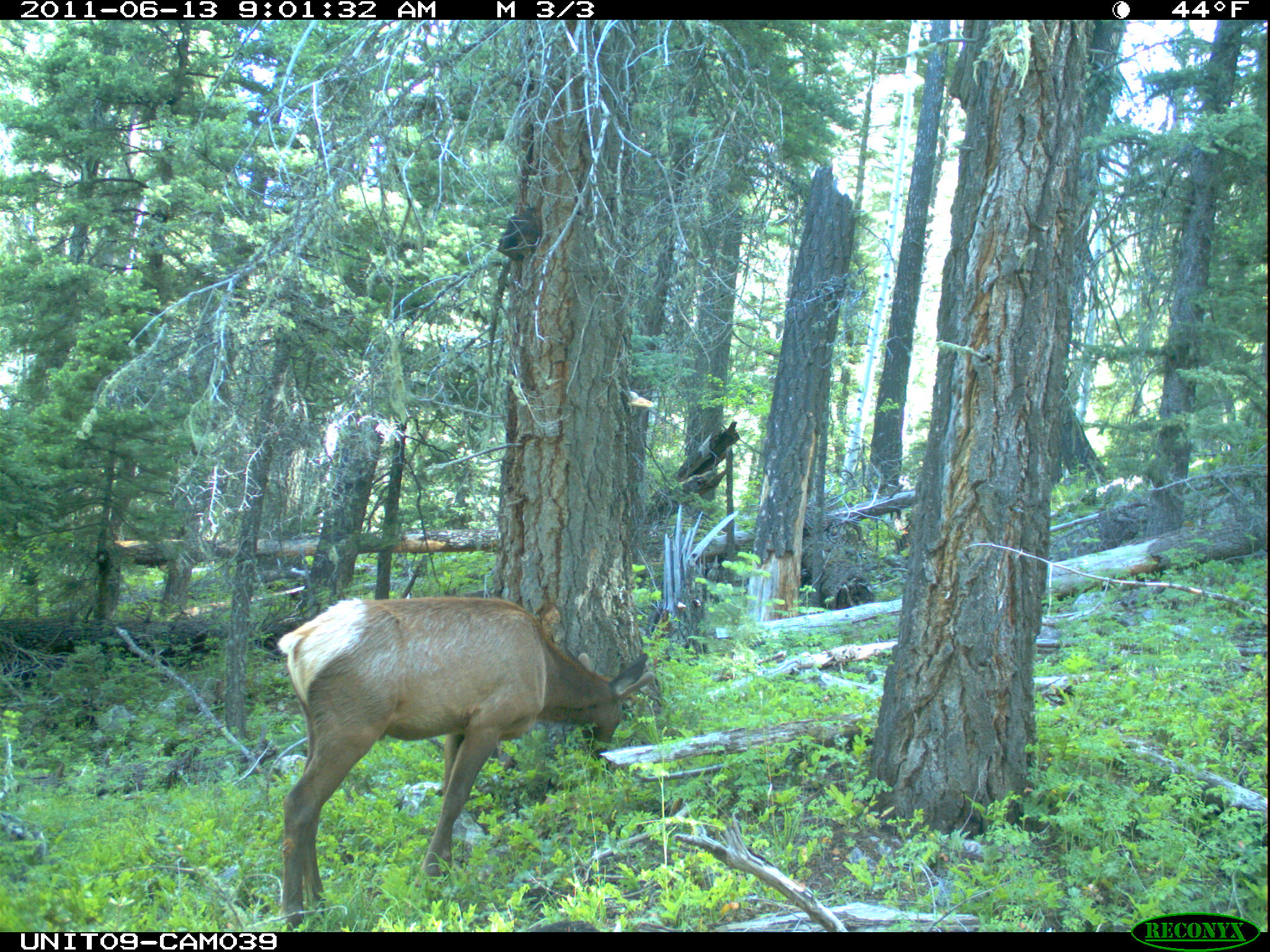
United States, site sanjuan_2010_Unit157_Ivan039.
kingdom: Animalia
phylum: Chordata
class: Mammalia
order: Artiodactyla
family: Cervidae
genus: Cervus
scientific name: Cervus elaphus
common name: red deer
Cervus elaphus (red deer).